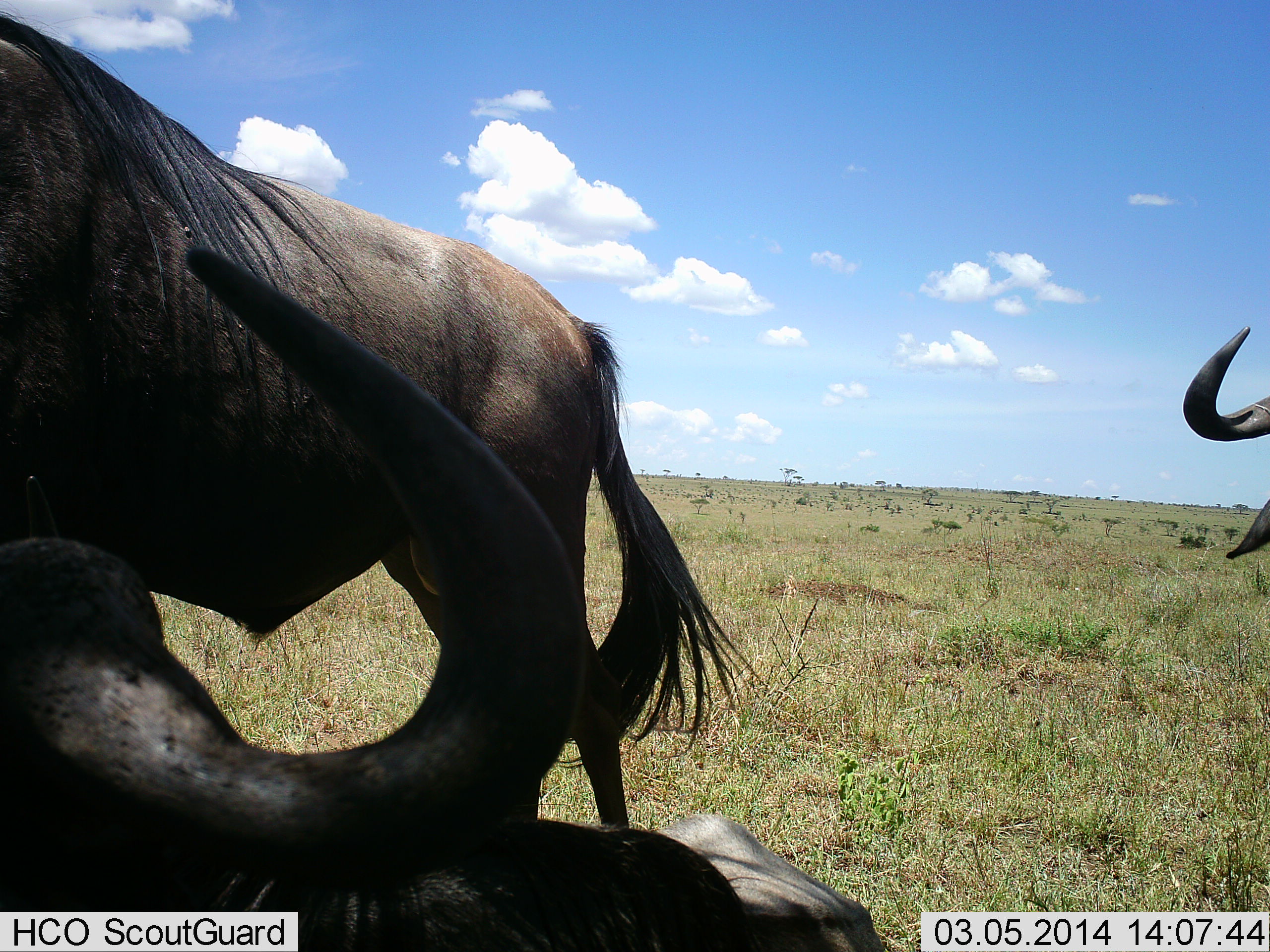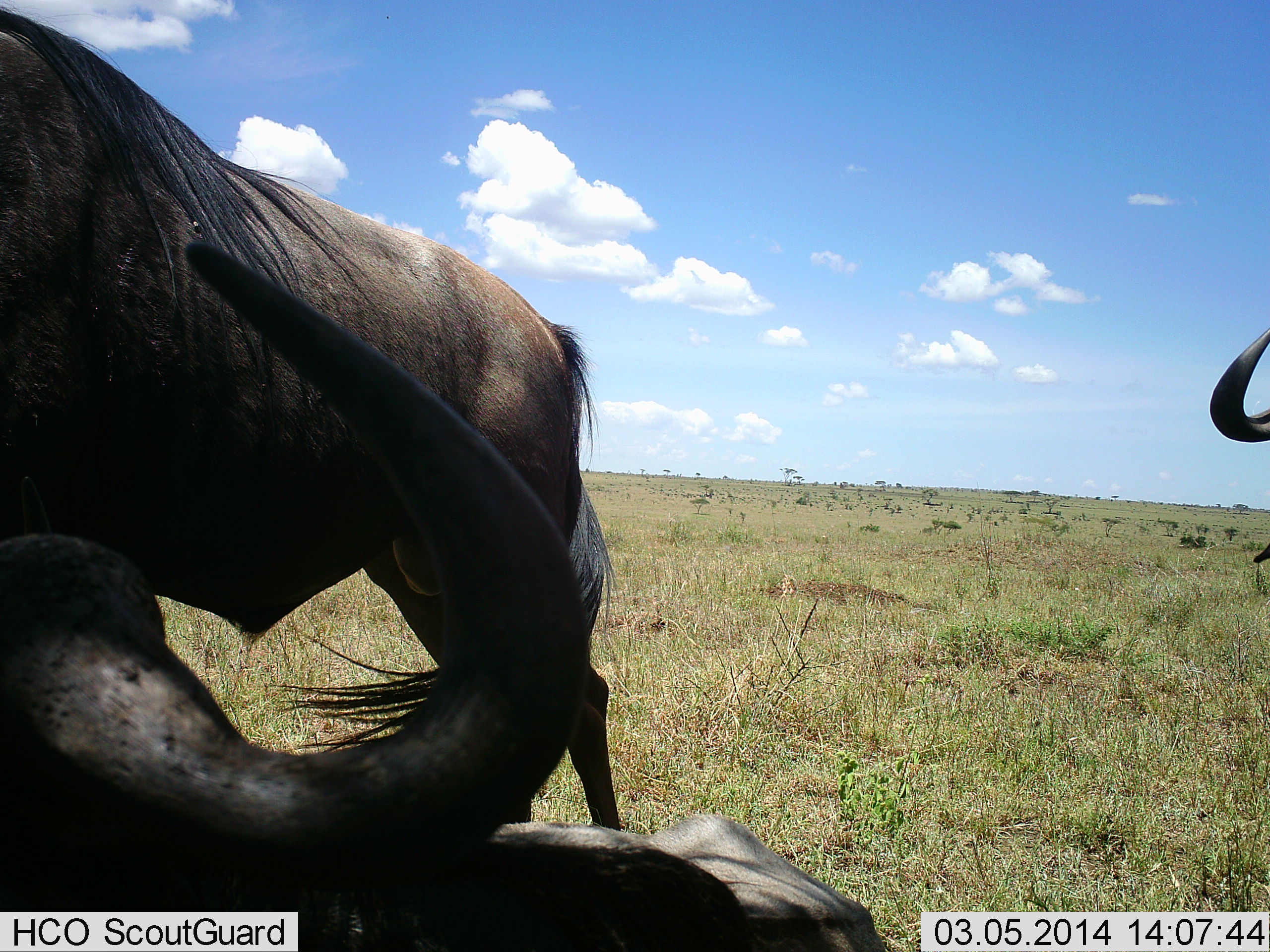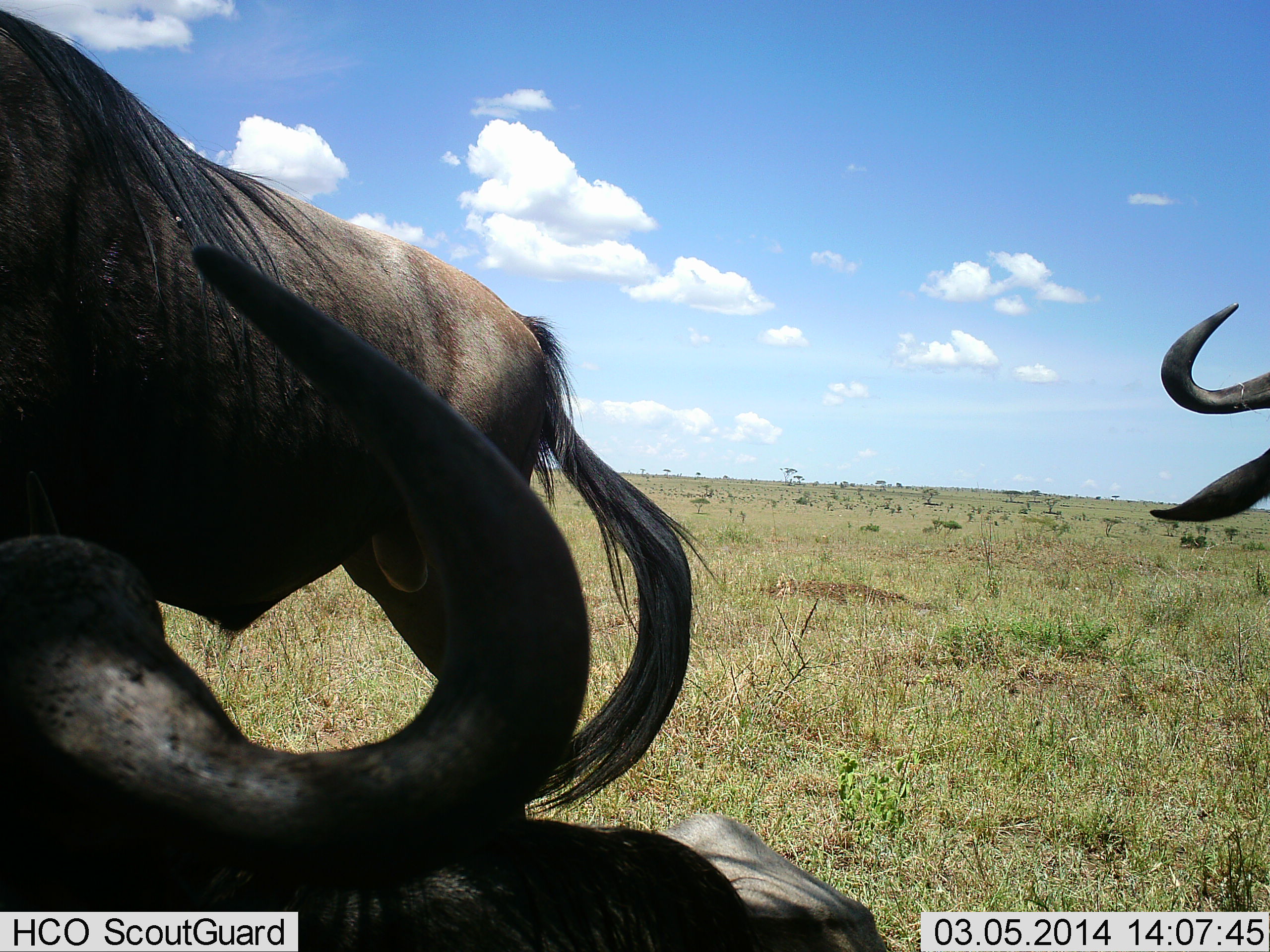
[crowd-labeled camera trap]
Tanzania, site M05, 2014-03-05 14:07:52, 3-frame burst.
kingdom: Animalia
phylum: Chordata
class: Mammalia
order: Artiodactyla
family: Bovidae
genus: Connochaetes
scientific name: Connochaetes taurinus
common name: blue wildebeest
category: wildebeest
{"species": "wildebeest (blue wildebeest) (Connochaetes taurinus)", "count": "3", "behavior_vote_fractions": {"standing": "90%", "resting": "90%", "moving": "0%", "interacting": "0%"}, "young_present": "0%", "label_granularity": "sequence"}